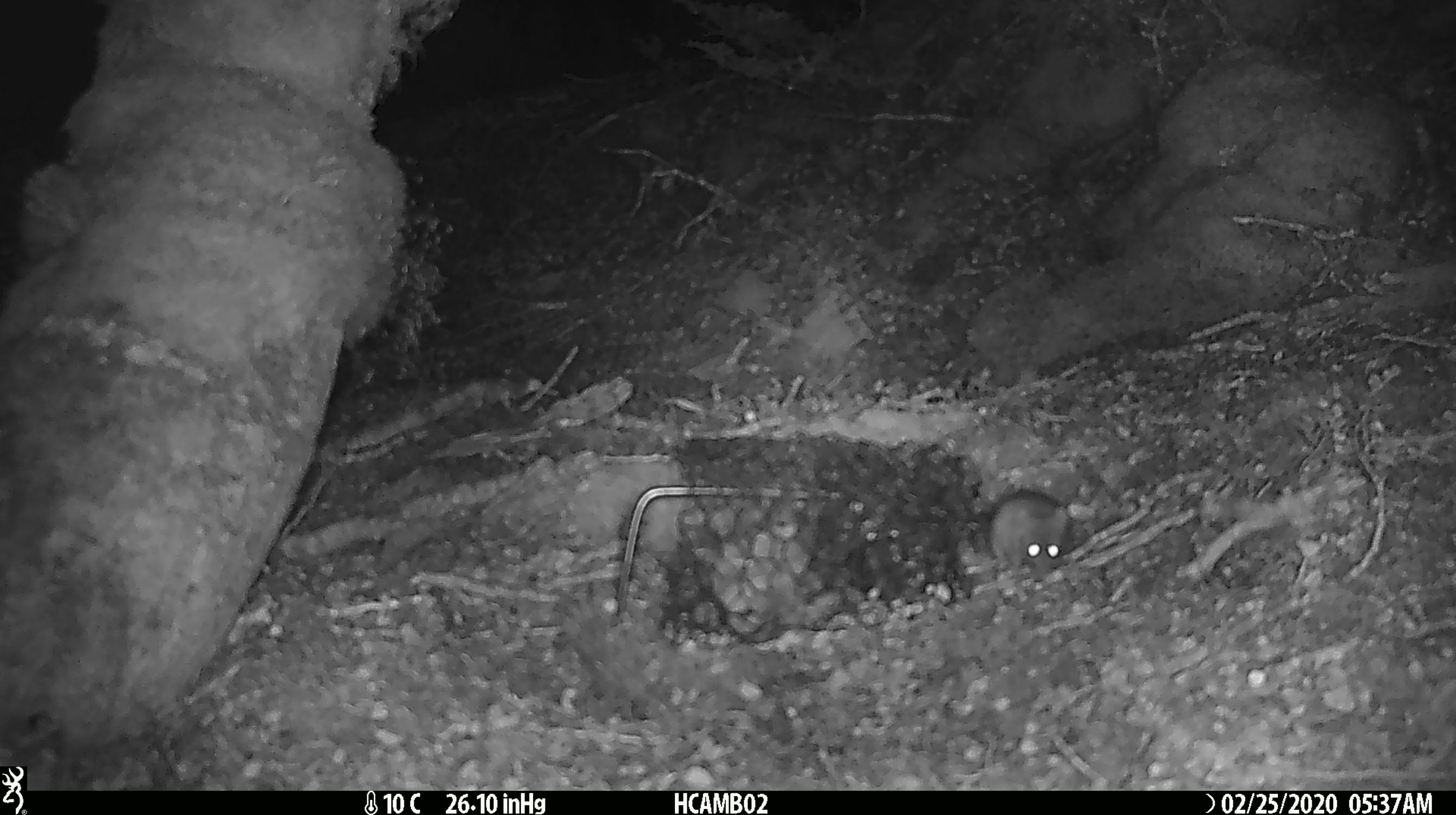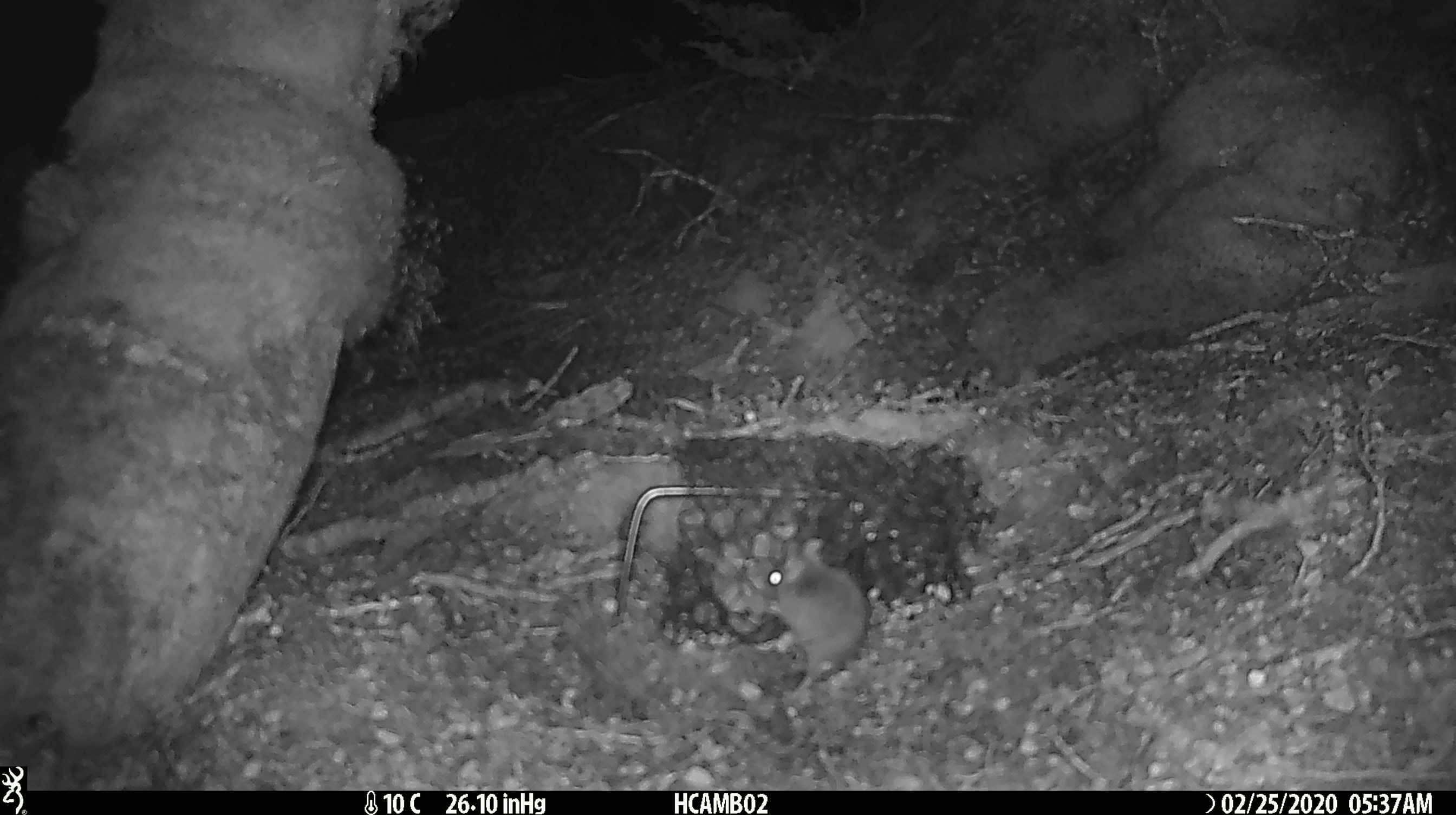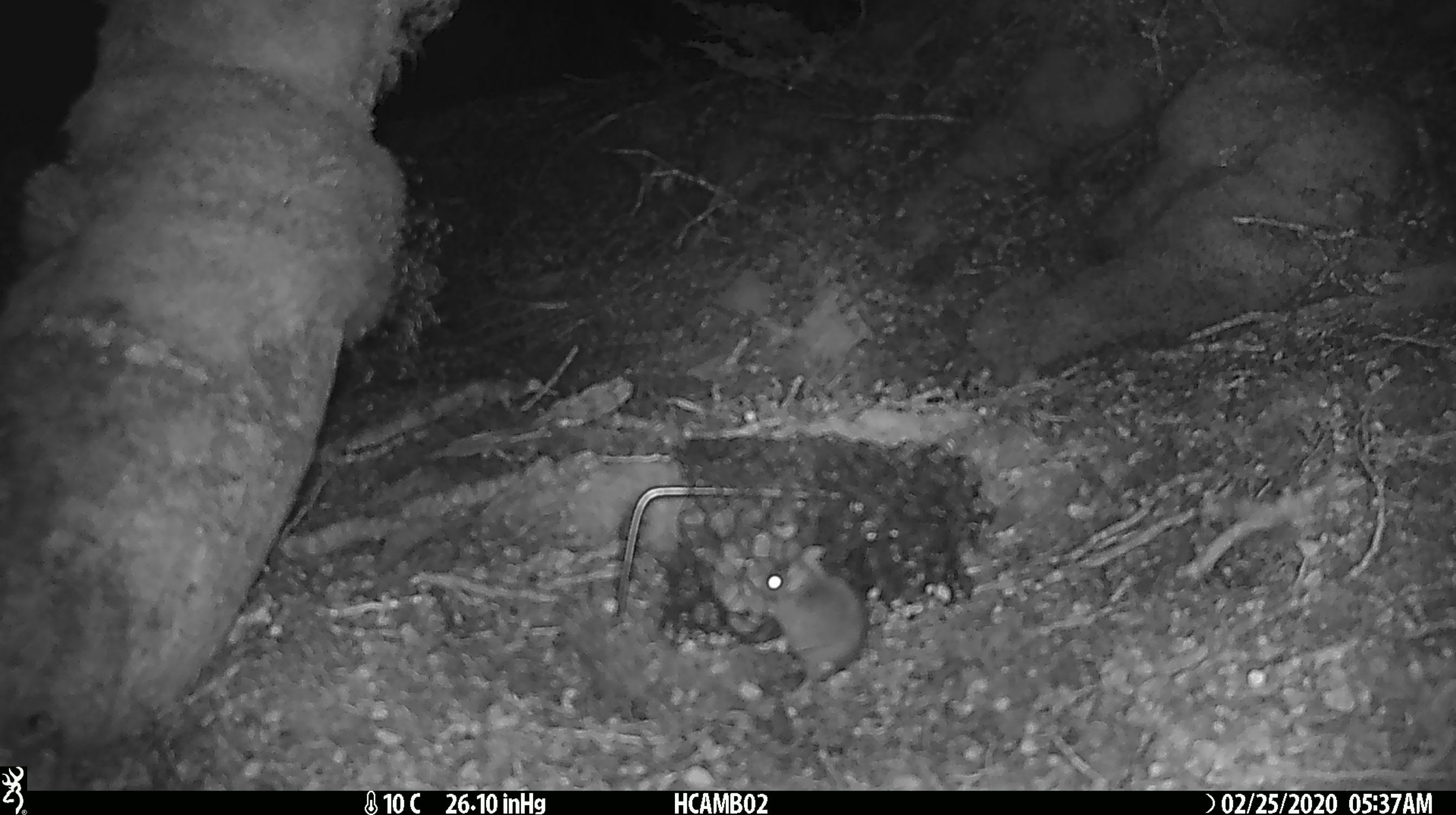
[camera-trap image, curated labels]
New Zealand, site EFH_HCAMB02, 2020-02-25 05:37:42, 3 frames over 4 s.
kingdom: Animalia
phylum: Chordata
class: Mammalia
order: Rodentia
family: Muridae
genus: Mus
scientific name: Mus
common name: mouse